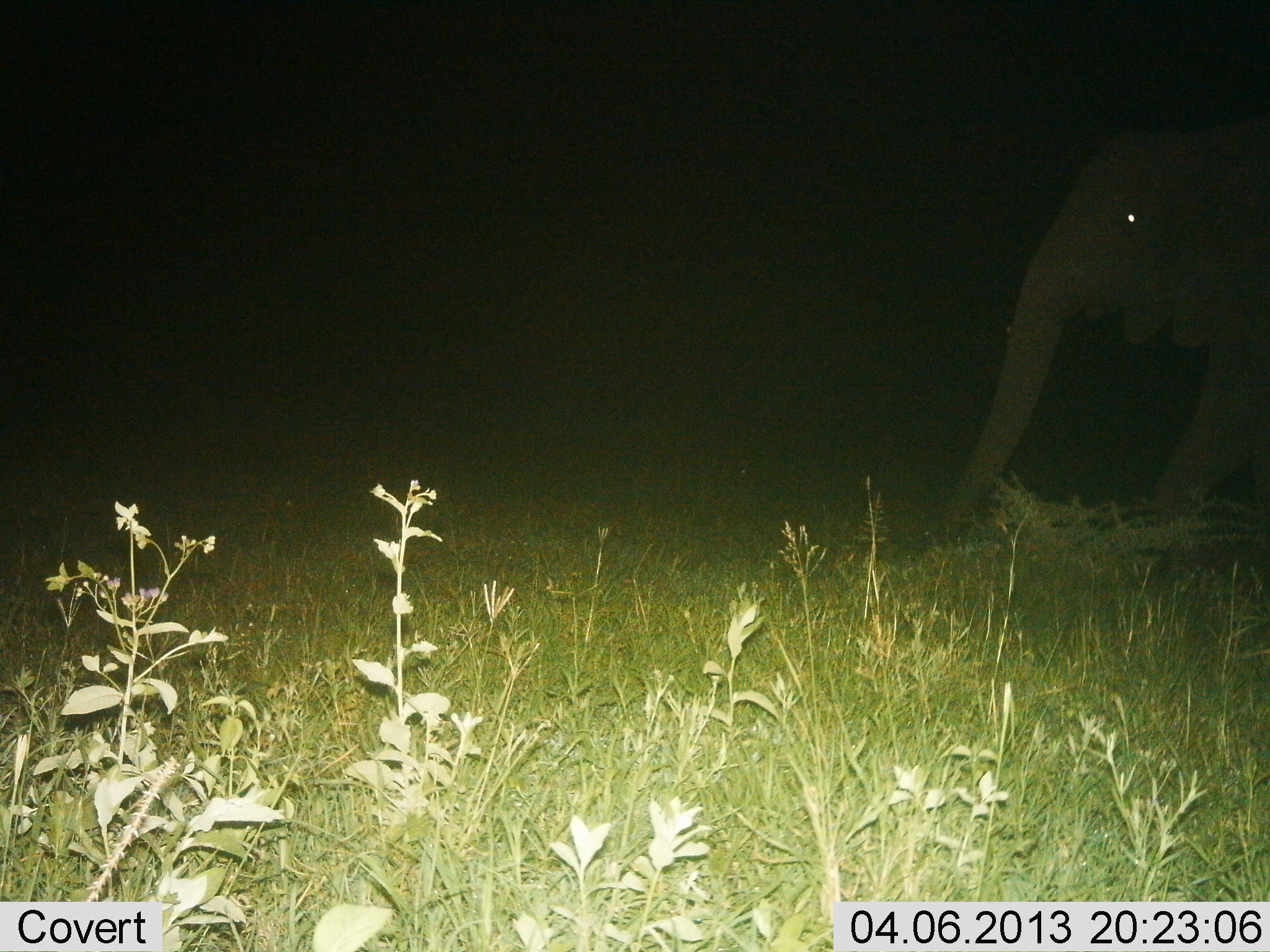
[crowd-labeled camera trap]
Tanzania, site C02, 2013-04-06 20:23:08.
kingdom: Animalia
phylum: Chordata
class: Mammalia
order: Proboscidea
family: Elephantidae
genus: Loxodonta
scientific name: Loxodonta africana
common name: african bush elephant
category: elephant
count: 1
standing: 18%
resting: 0%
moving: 82%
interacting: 0%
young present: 6%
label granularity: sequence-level